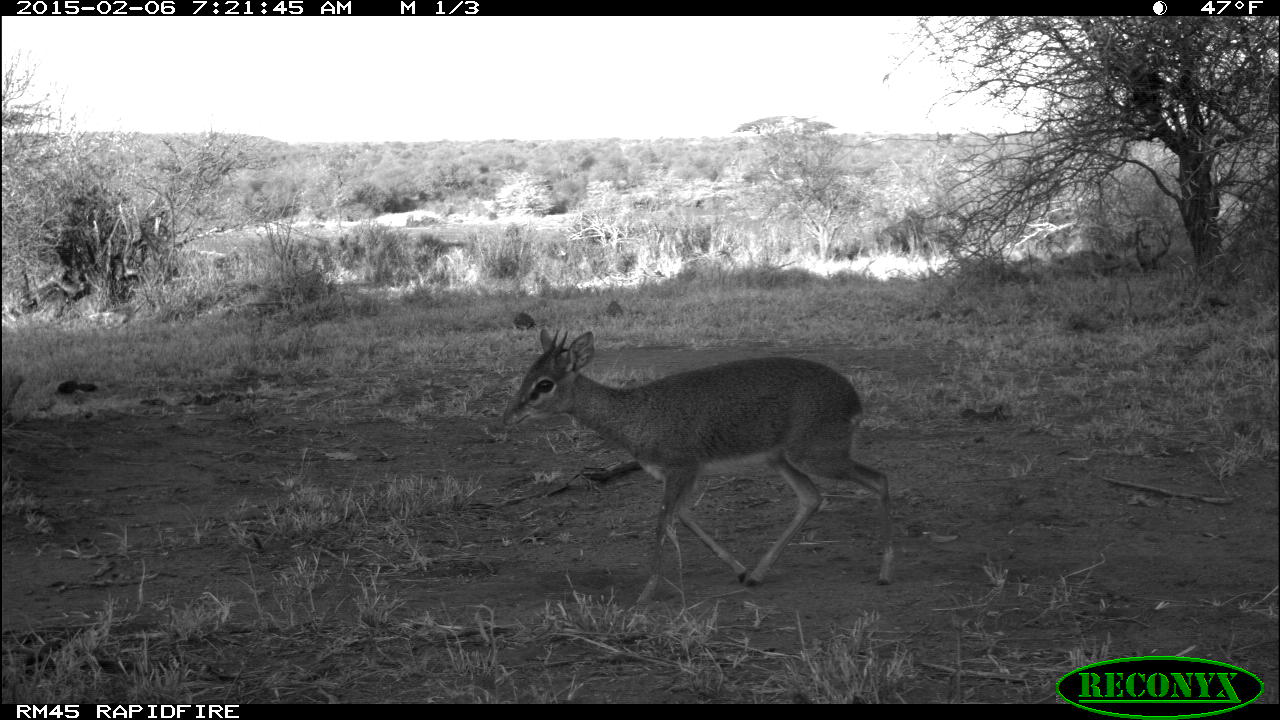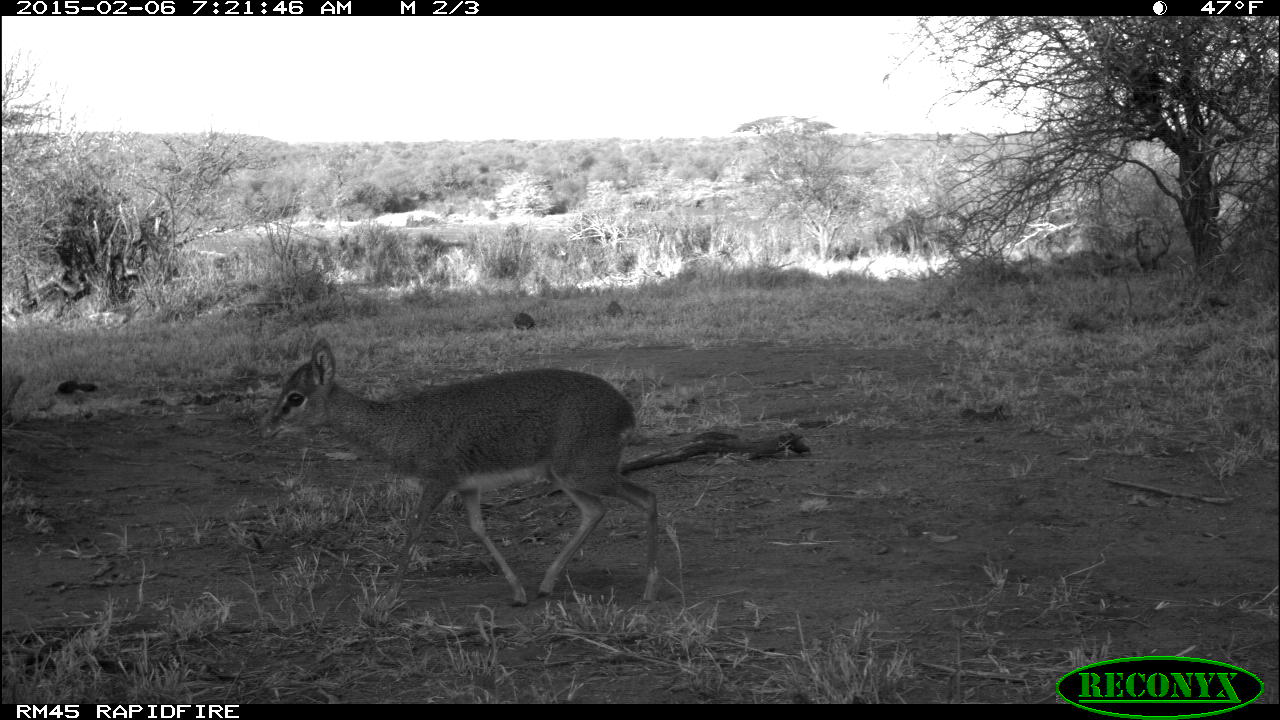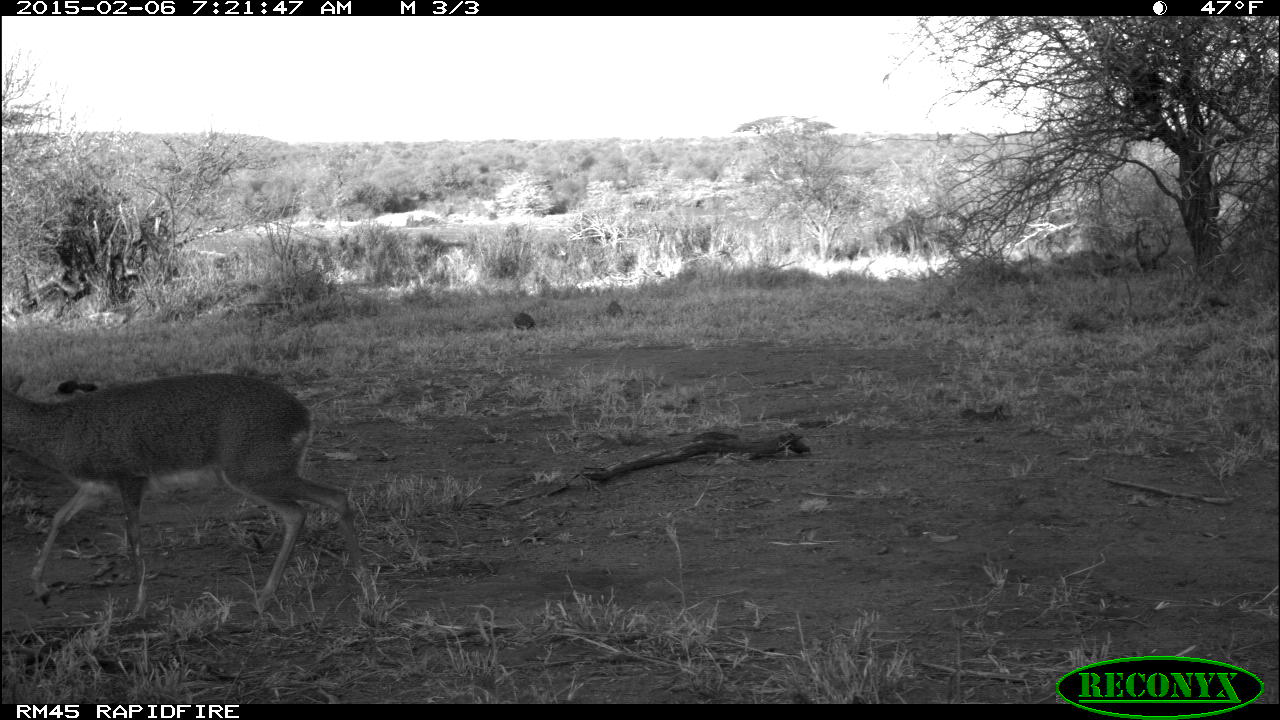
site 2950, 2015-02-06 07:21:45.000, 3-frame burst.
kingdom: Animalia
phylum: Chordata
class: Mammalia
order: Artiodactyla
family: Bovidae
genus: Madoqua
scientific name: Madoqua guentheri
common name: günther's dik-dik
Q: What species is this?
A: Madoqua guentheri (günther's dik-dik).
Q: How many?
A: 1.